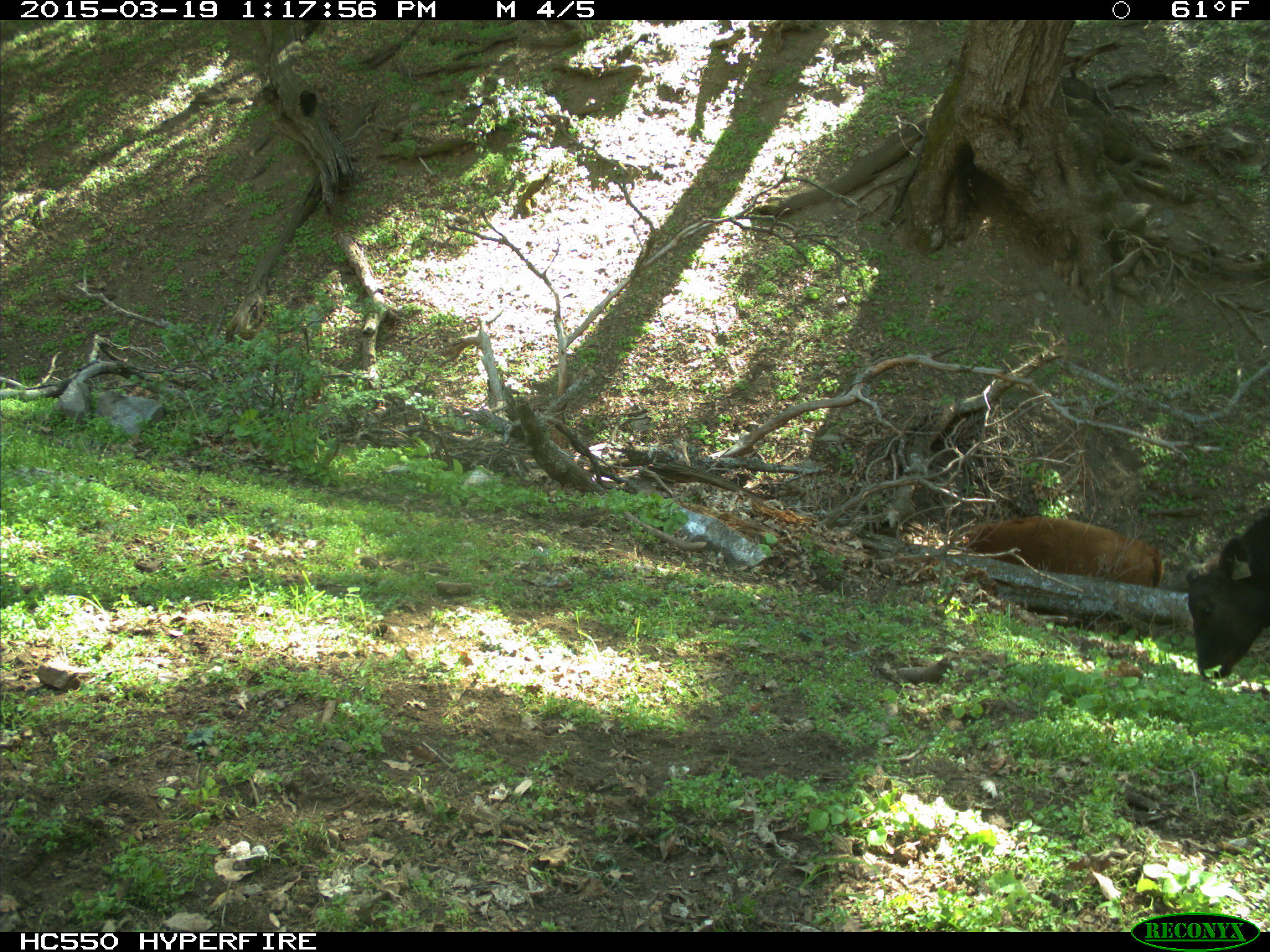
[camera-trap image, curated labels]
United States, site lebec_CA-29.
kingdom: Animalia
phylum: Chordata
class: Mammalia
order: Artiodactyla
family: Bovidae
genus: Bos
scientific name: Bos taurus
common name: domestic cow